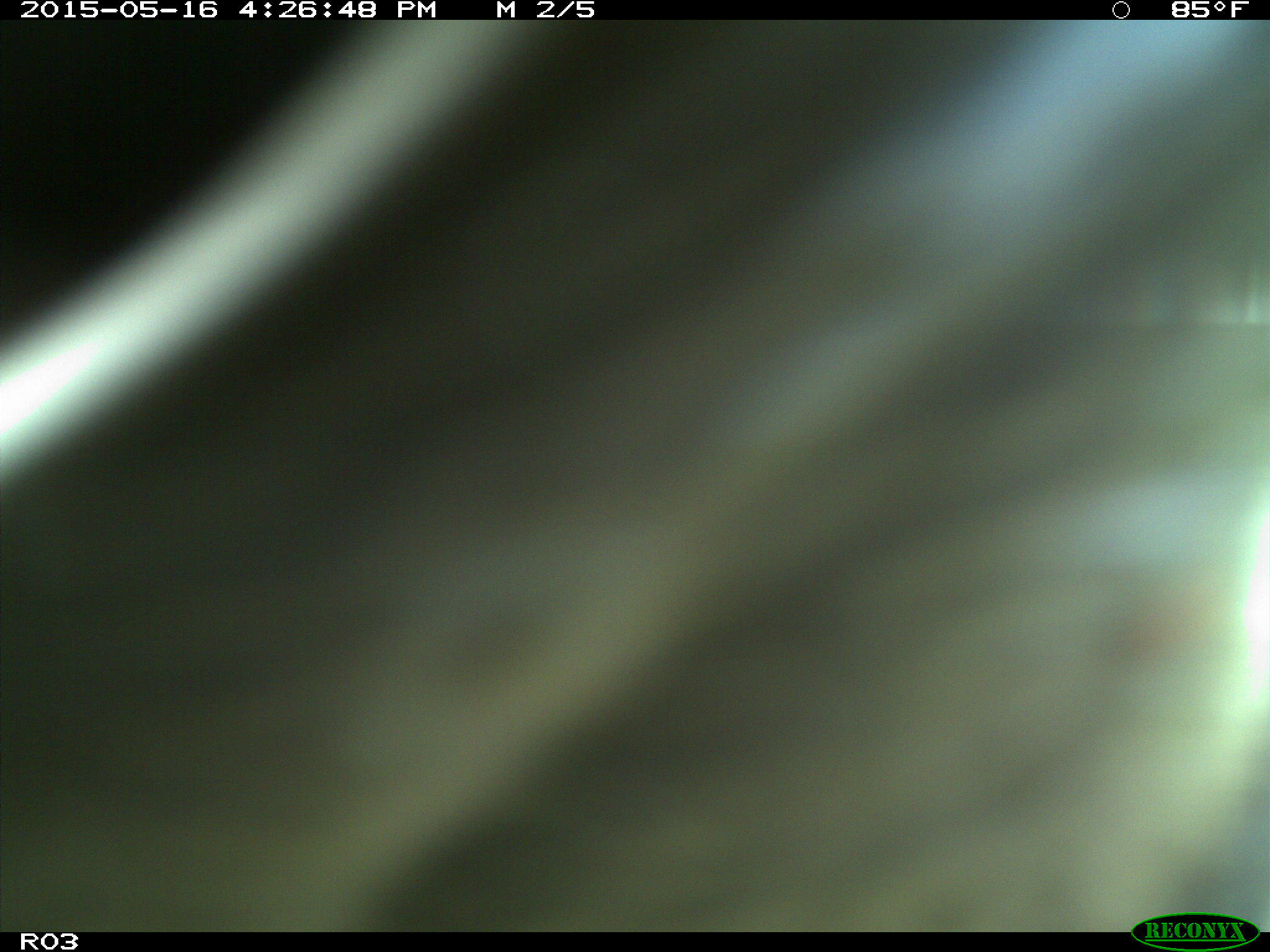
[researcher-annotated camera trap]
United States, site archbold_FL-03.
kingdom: Animalia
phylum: Chordata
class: Mammalia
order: Artiodactyla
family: Bovidae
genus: Bos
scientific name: Bos taurus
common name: domestic cow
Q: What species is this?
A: Bos taurus (domestic cow).